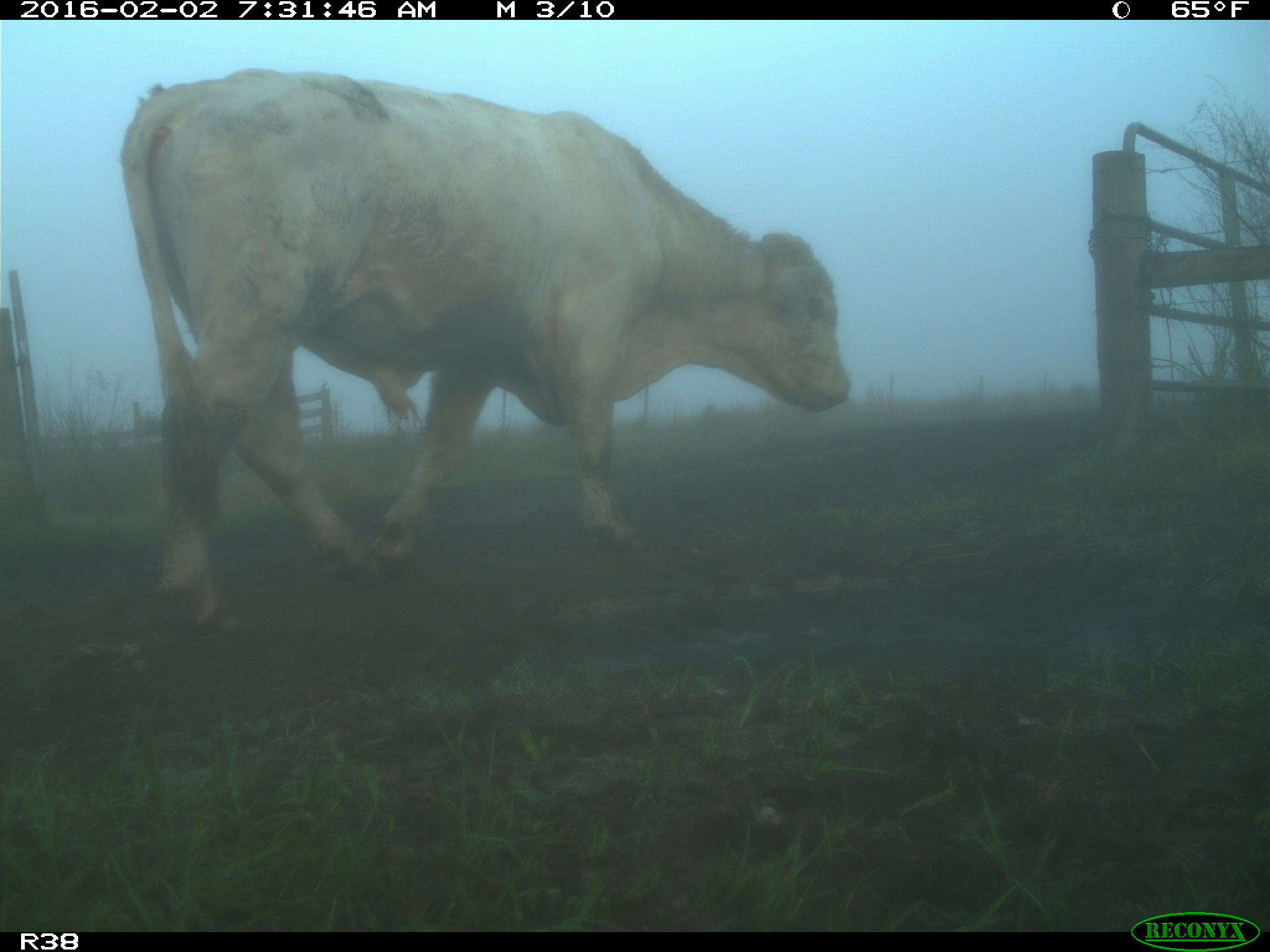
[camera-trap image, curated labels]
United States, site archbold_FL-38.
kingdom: Animalia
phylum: Chordata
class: Mammalia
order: Artiodactyla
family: Bovidae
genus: Bos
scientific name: Bos taurus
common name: domestic cow